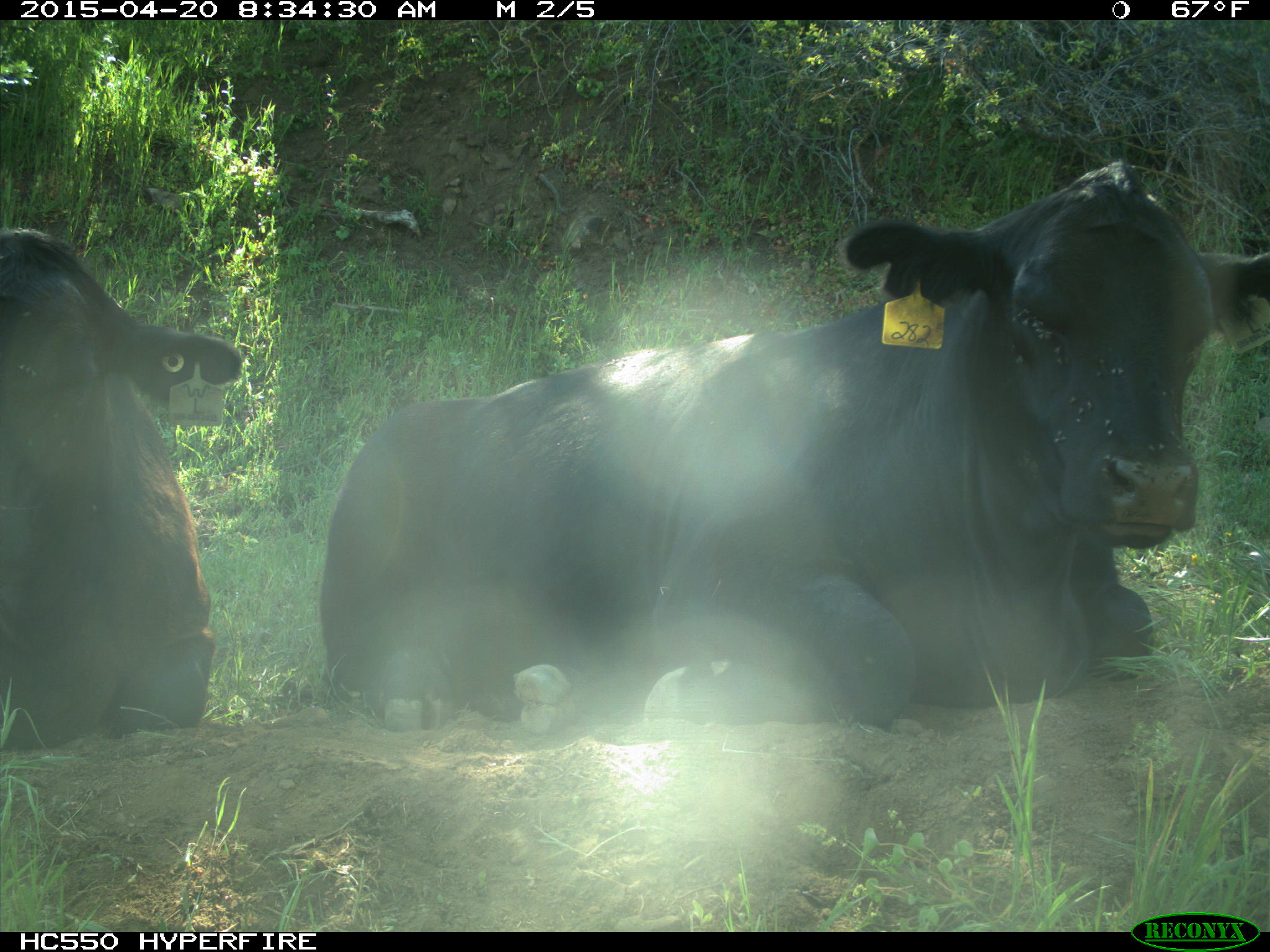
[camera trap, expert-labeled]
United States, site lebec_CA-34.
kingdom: Animalia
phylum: Chordata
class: Mammalia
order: Artiodactyla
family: Bovidae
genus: Bos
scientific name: Bos taurus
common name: domestic cow